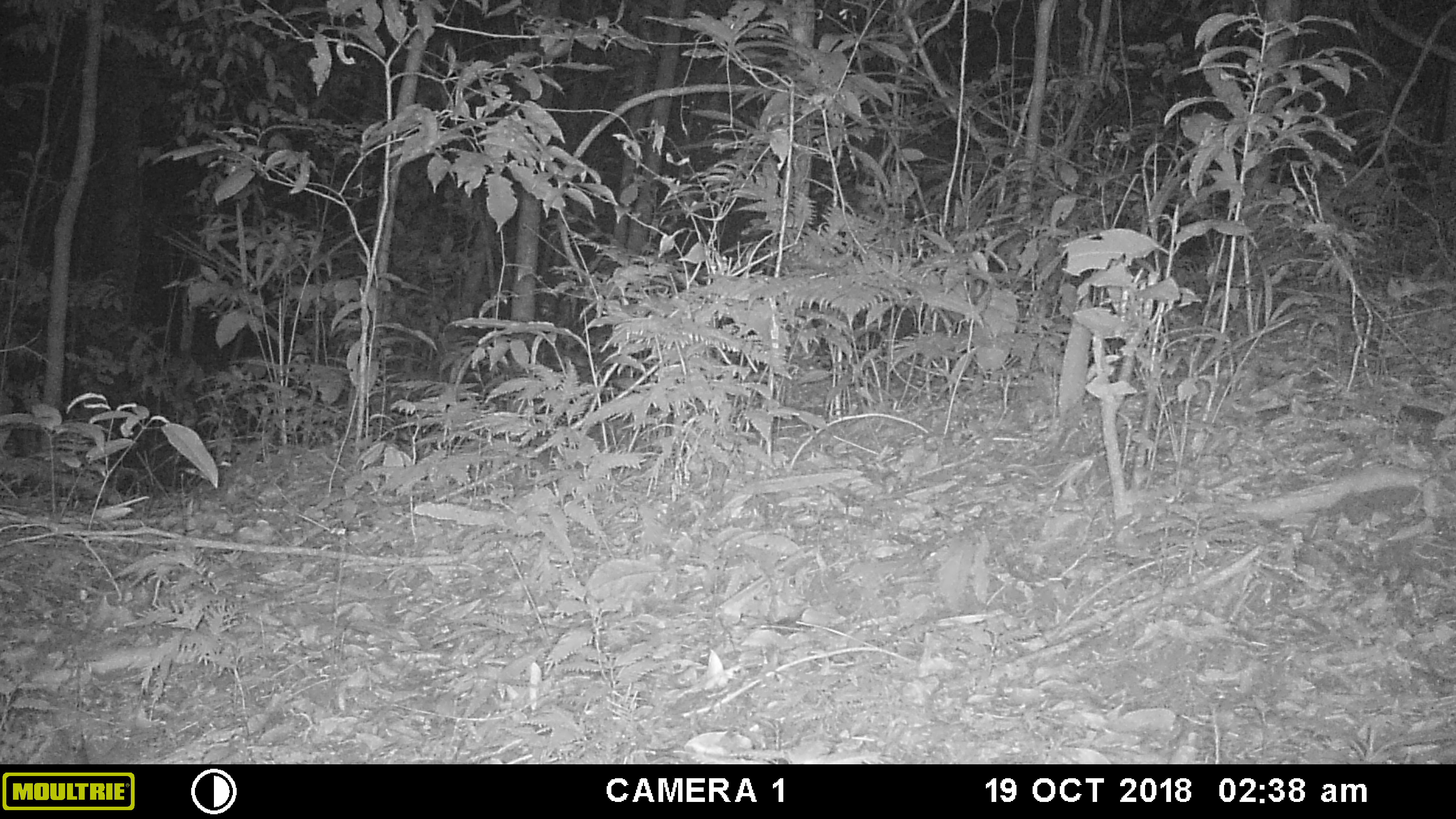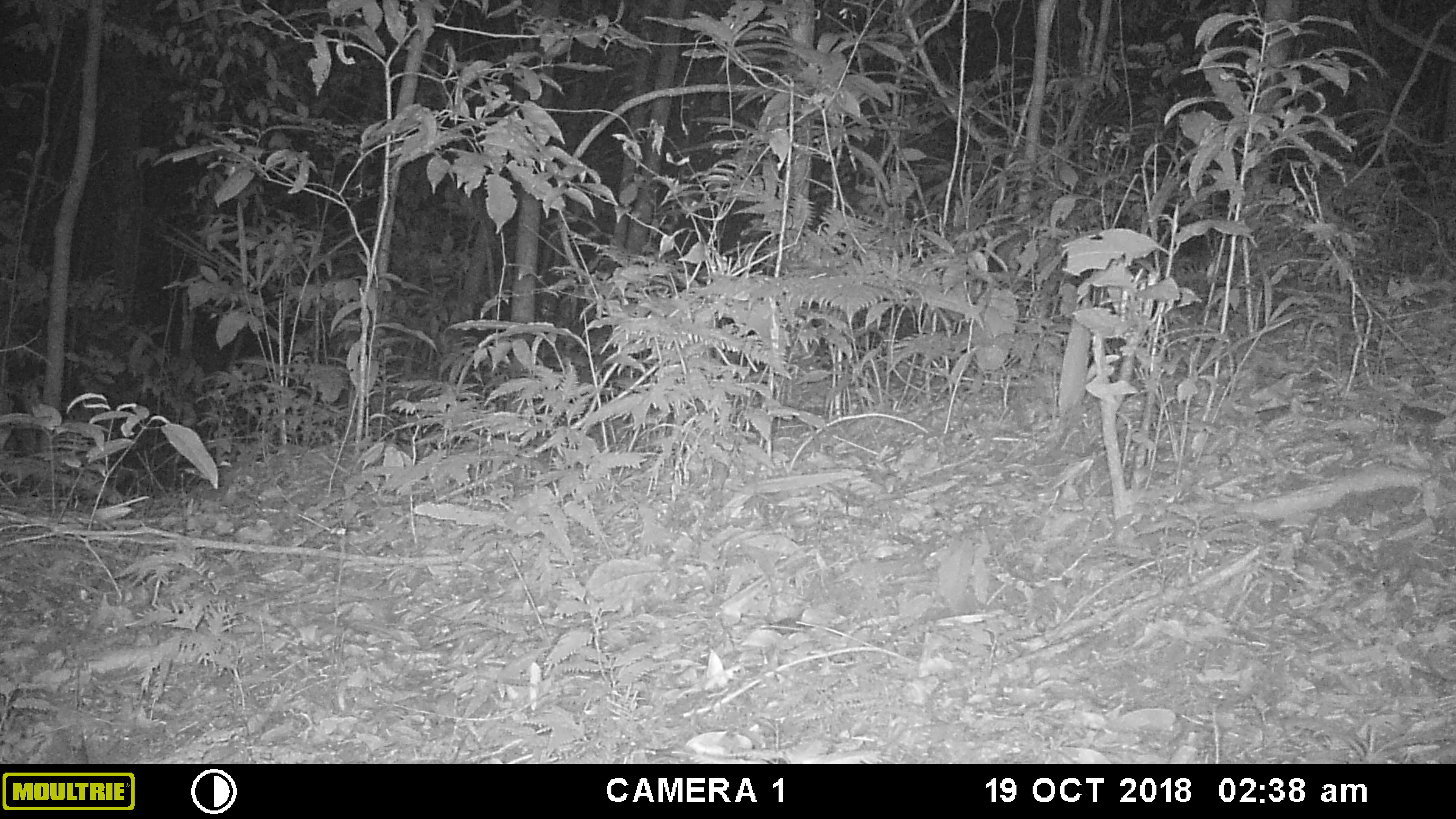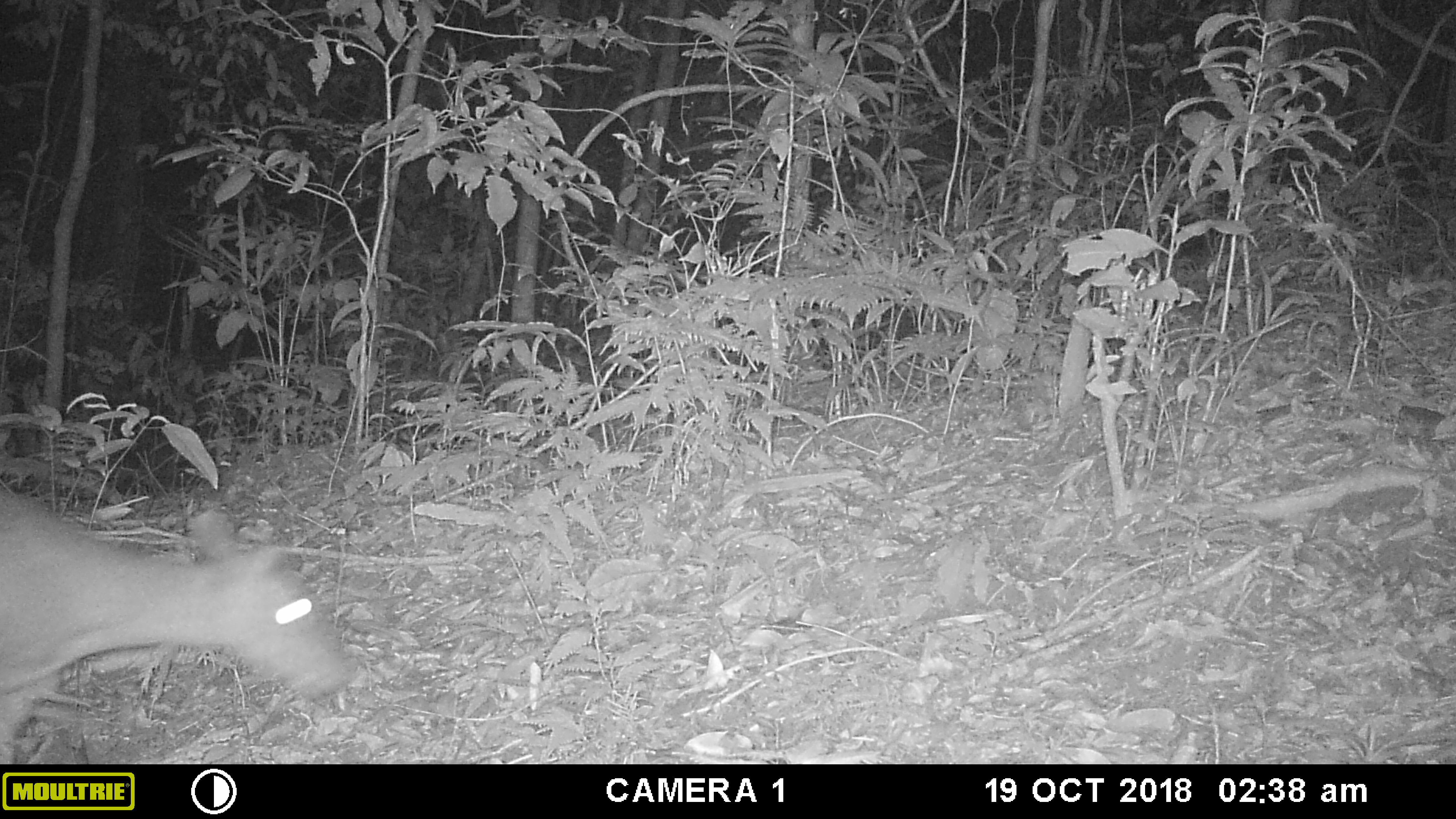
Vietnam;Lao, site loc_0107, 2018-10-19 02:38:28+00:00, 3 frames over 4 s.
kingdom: Animalia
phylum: Chordata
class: Mammalia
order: Artiodactyla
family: Cervidae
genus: Muntiacus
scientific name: Muntiacus vuquangensis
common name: large-antlered muntjac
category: large antlered muntjac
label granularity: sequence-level